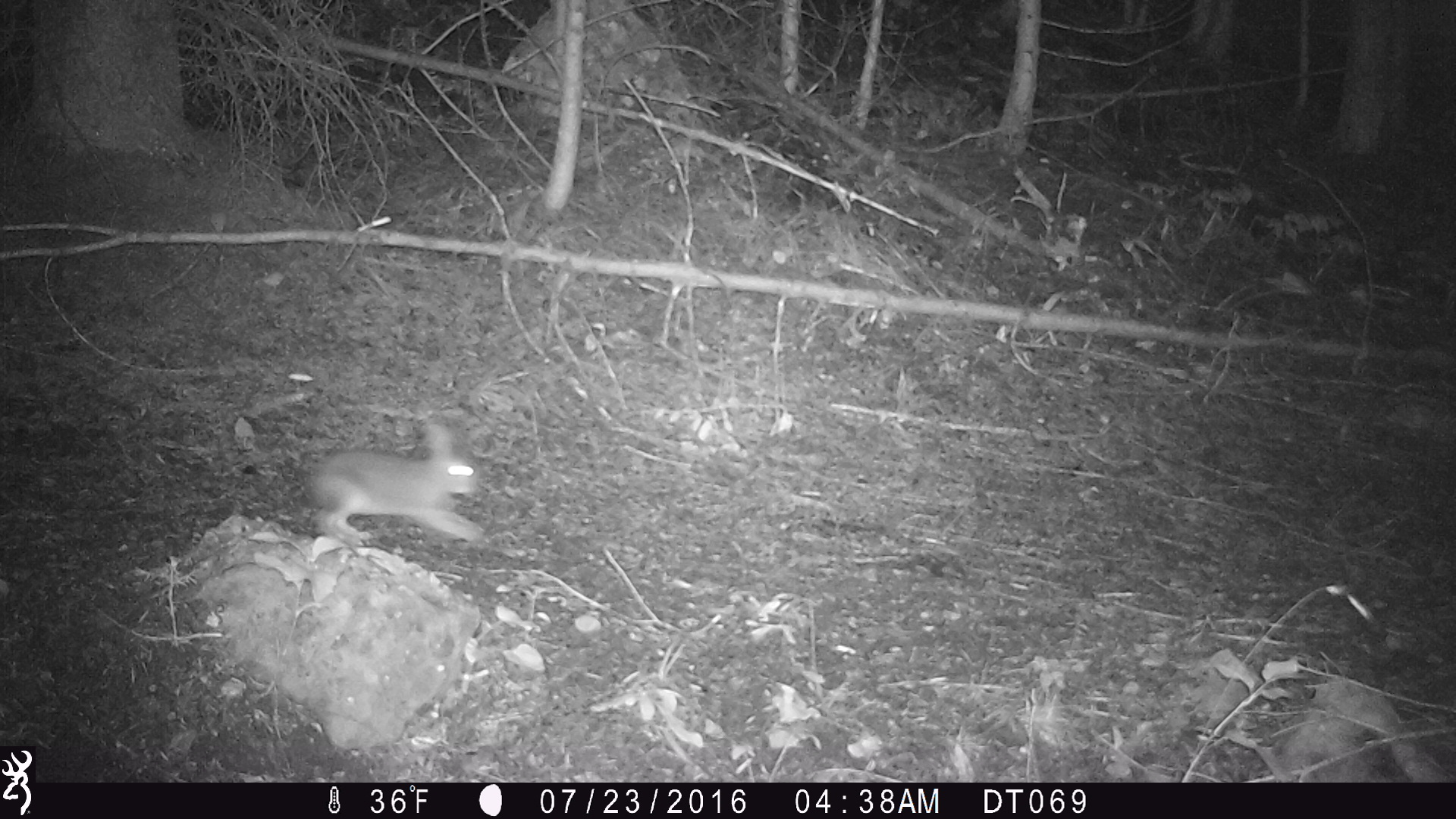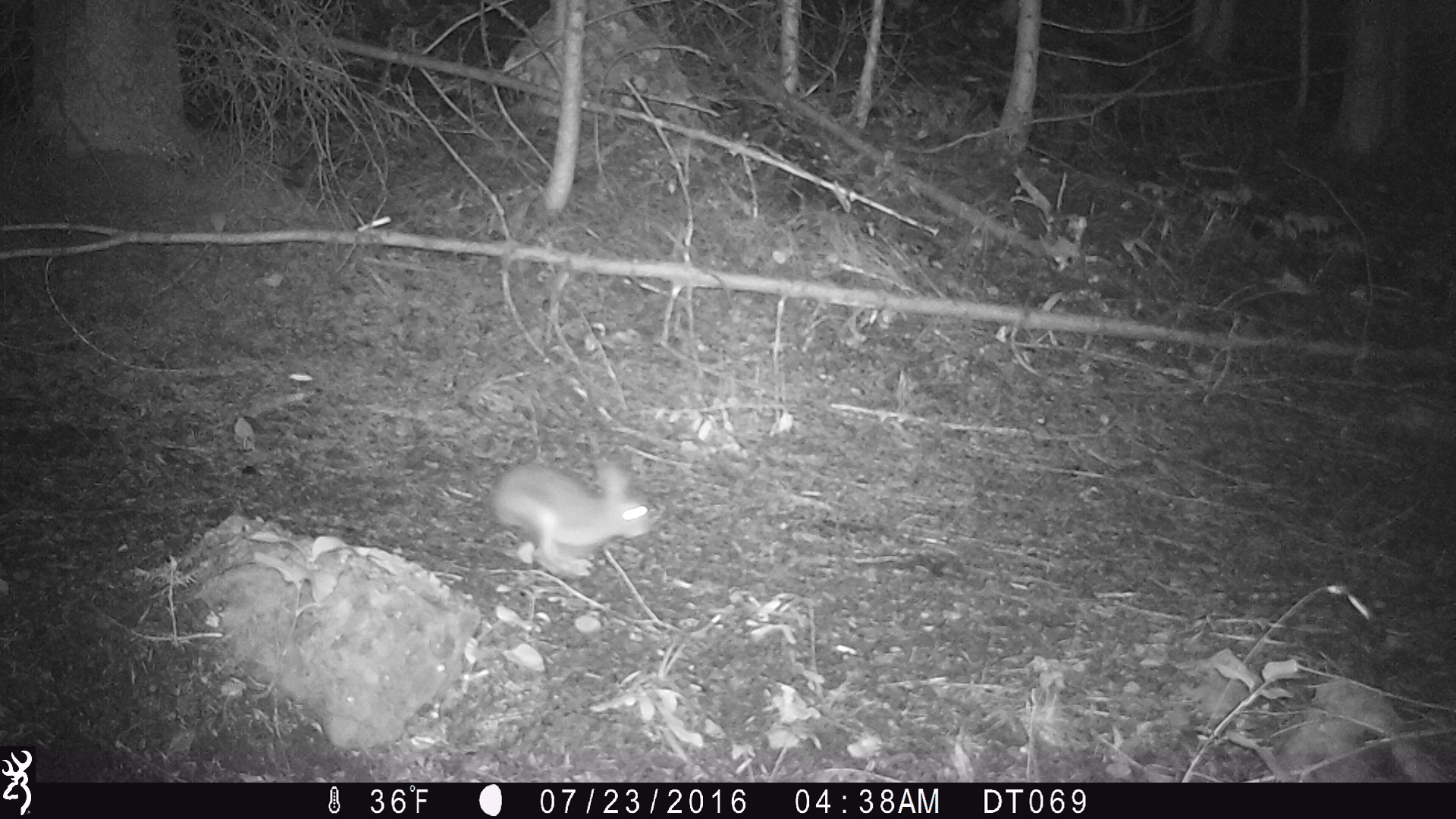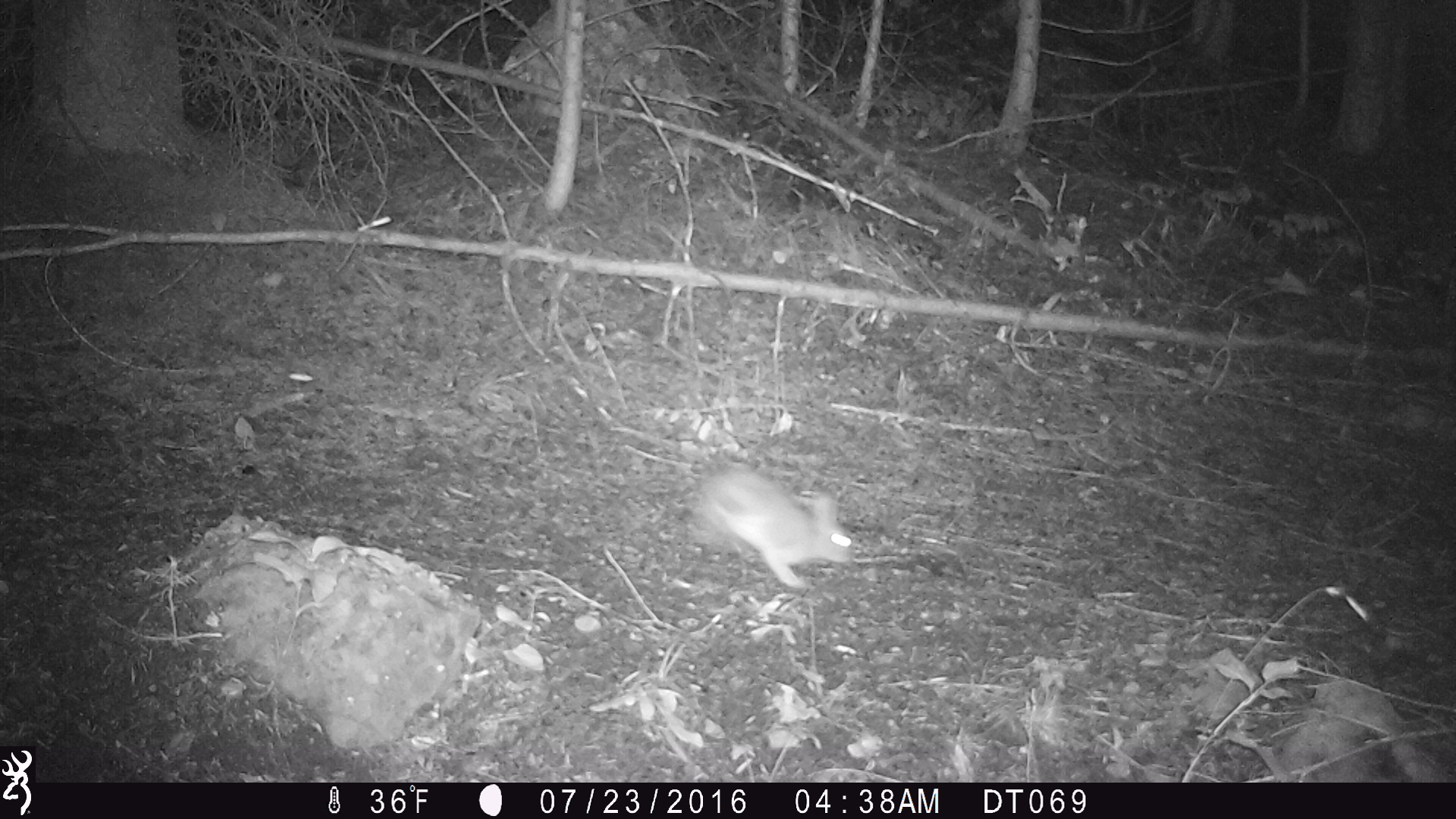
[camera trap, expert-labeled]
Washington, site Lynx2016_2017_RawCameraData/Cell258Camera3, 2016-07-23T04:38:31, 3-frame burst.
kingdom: Animalia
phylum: Chordata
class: Mammalia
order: Lagomorpha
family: Leporidae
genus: Lepus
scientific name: Lepus americanus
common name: snowshoe hare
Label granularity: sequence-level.